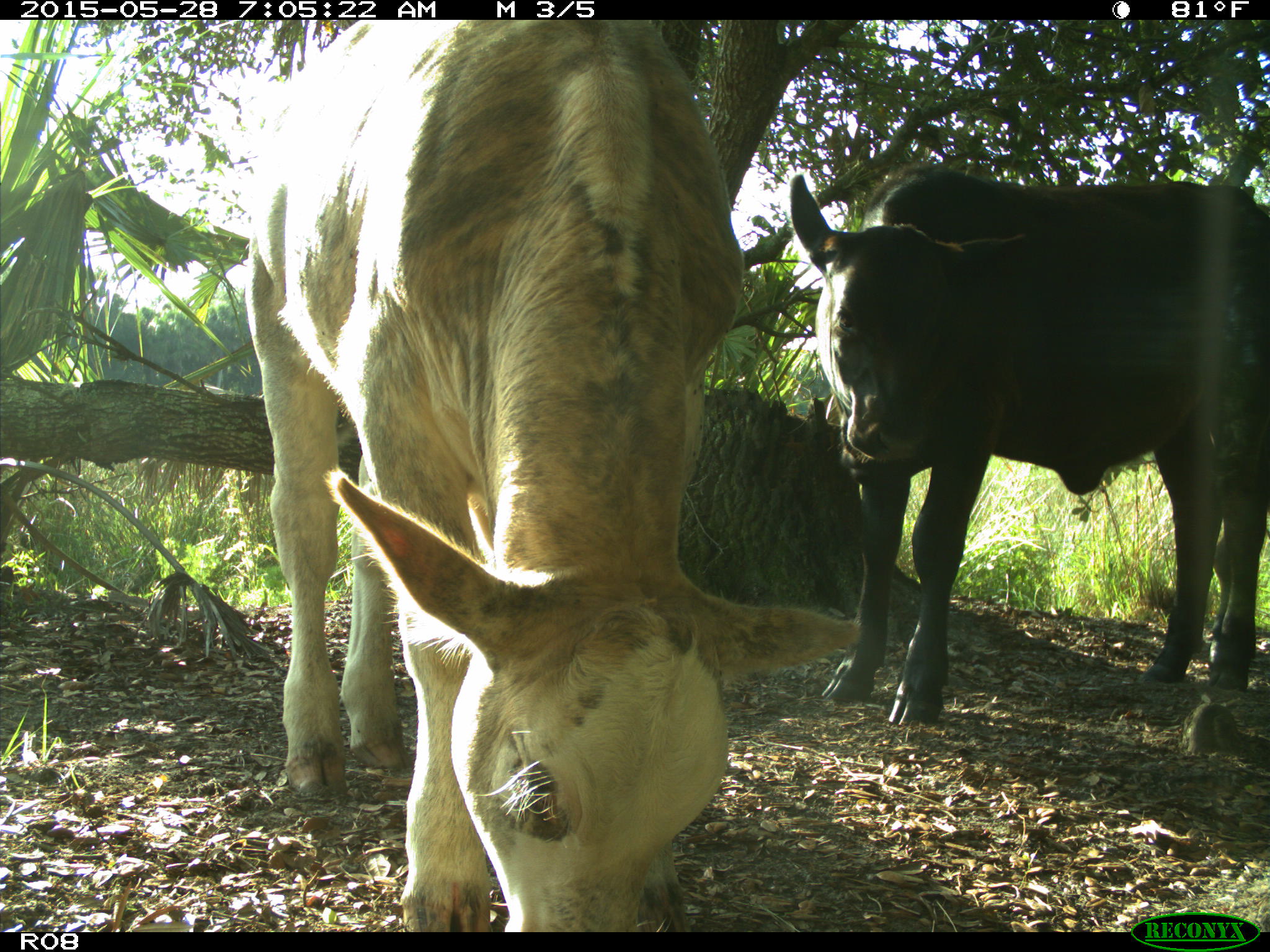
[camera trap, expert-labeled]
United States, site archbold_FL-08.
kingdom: Animalia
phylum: Chordata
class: Mammalia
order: Artiodactyla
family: Bovidae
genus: Bos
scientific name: Bos taurus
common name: domestic cow